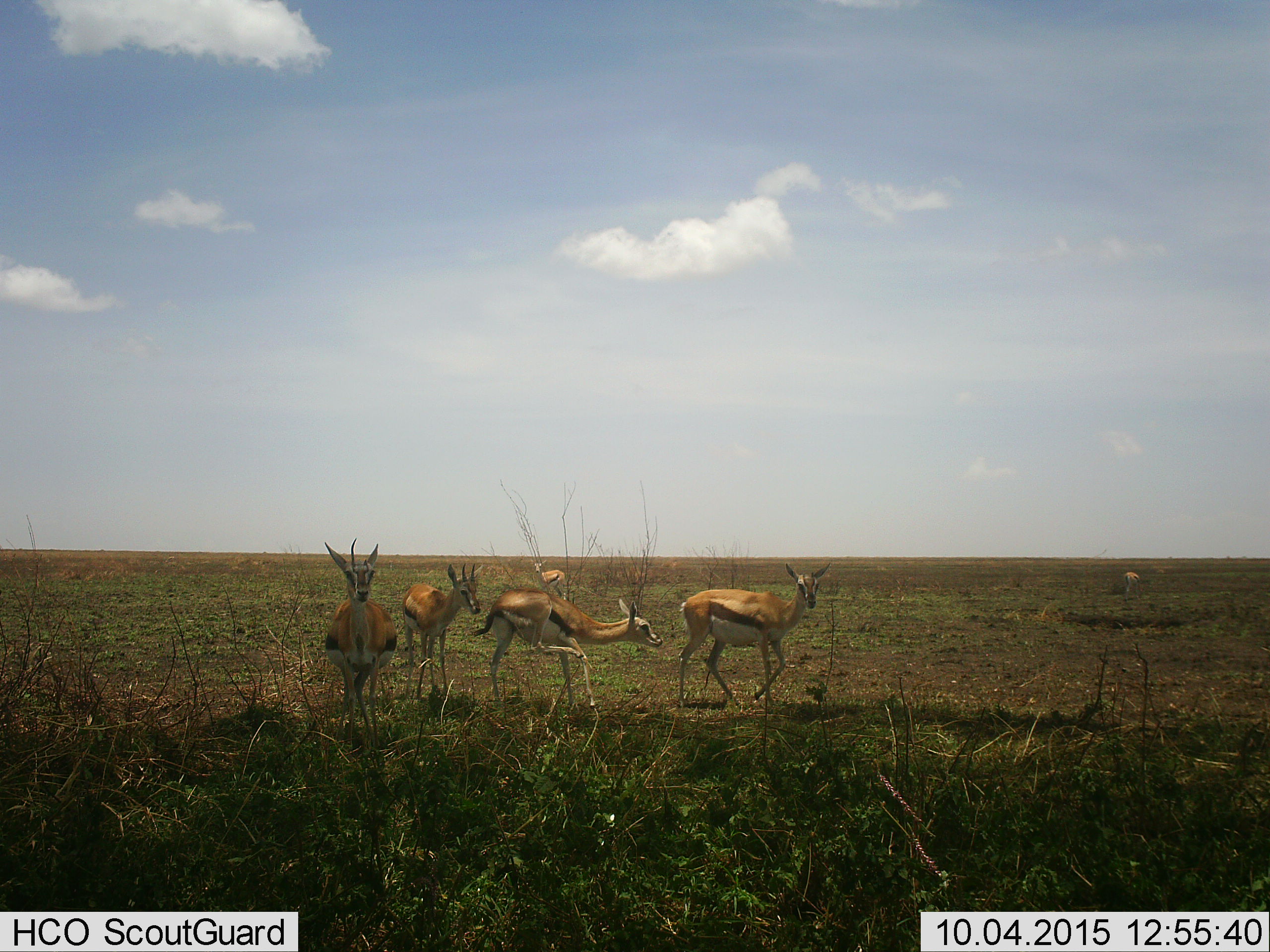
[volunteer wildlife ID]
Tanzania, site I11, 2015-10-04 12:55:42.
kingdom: Animalia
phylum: Chordata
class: Mammalia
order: Artiodactyla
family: Bovidae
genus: Eudorcas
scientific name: Eudorcas thomsonii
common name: thomson's gazelle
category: gazellethomsons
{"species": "gazellethomsons (thomson's gazelle) (Eudorcas thomsonii)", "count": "6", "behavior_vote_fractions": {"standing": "80%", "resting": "10%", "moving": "80%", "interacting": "10%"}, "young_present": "0%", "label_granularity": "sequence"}